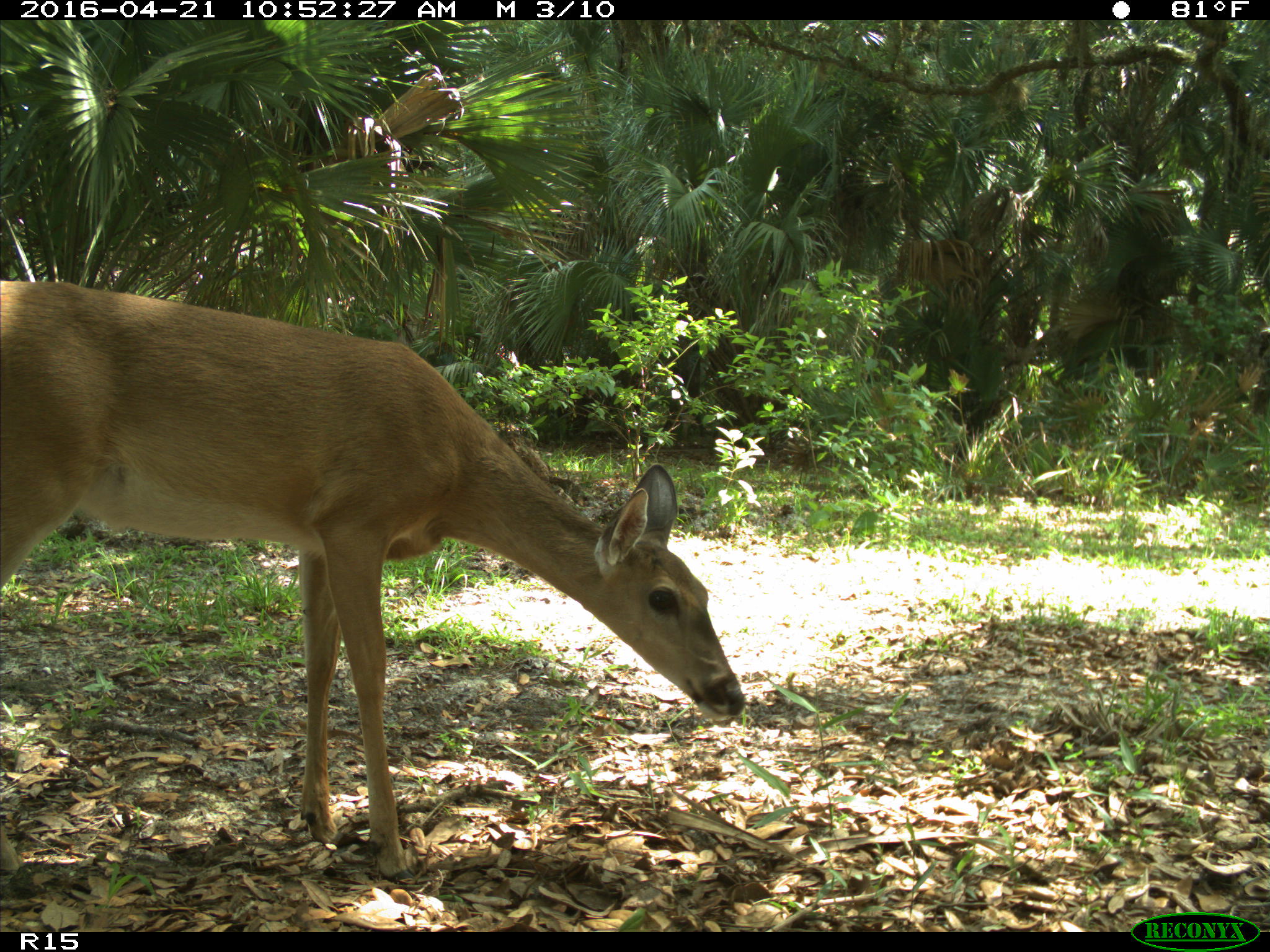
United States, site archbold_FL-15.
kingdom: Animalia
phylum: Chordata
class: Mammalia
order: Artiodactyla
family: Cervidae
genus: Odocoileus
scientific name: Odocoileus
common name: deer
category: unidentified deer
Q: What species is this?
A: Unidentified deer (deer) (Odocoileus).